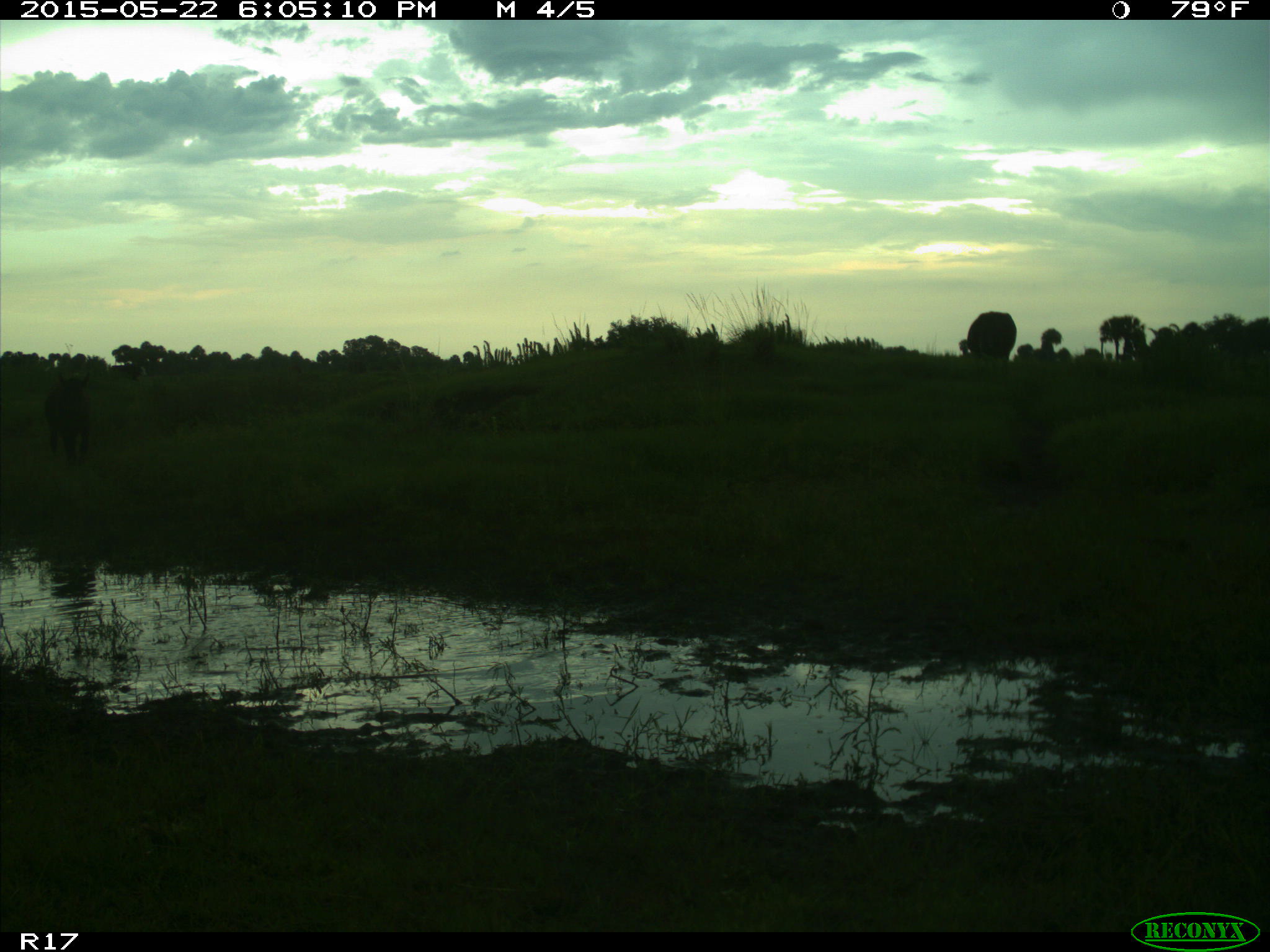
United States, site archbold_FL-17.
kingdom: Animalia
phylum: Chordata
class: Mammalia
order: Artiodactyla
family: Bovidae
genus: Bos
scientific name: Bos taurus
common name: domestic cow